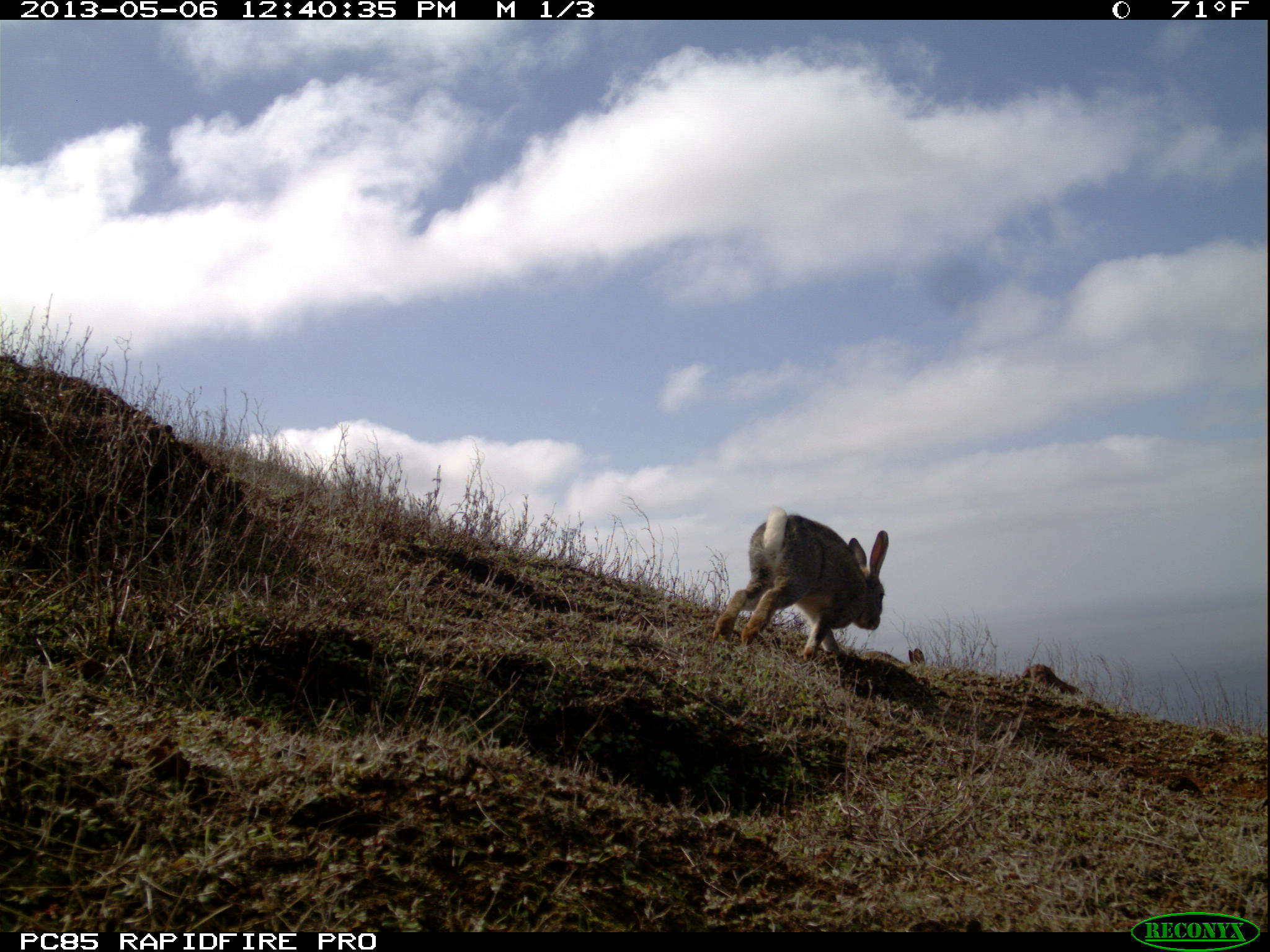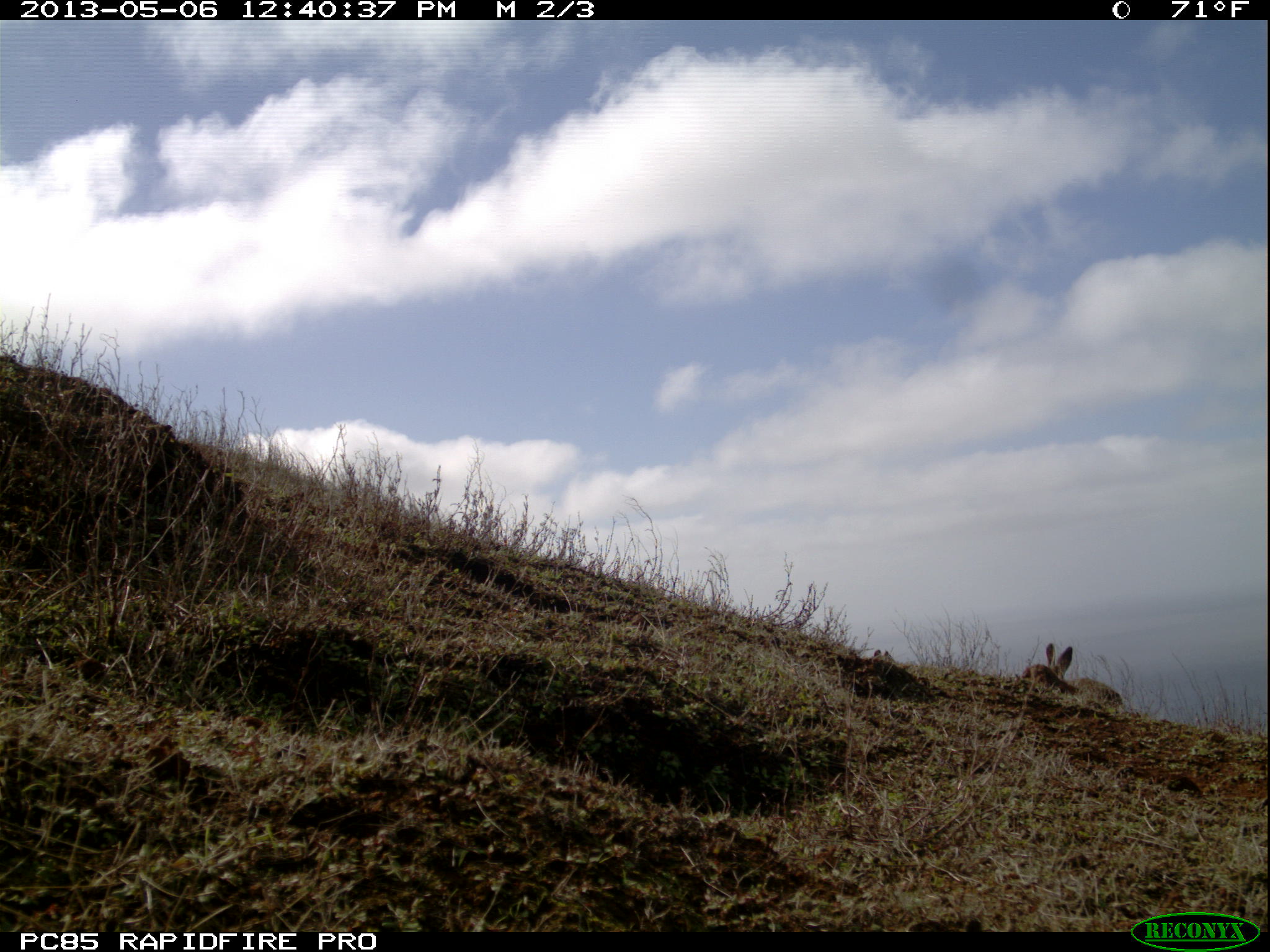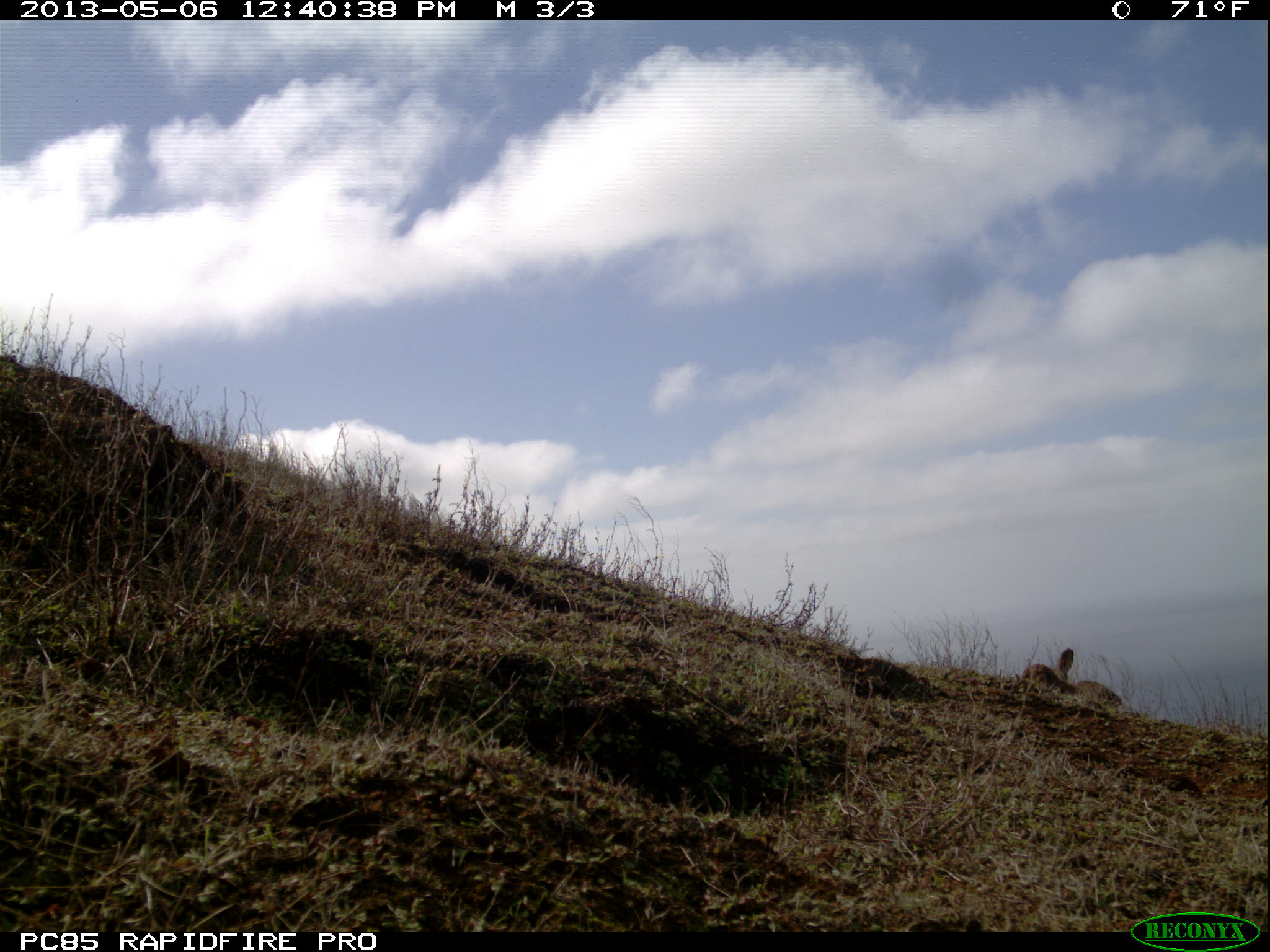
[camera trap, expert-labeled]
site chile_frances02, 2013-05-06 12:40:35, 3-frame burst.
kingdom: Animalia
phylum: Chordata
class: Mammalia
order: Lagomorpha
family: Leporidae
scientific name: Leporidae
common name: rabbits and hares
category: rabbit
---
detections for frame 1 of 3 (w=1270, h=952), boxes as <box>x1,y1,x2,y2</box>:
rabbit: <box>704,507,887,664</box>; <box>905,648,926,667</box>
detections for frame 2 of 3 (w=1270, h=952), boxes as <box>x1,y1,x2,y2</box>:
rabbit: <box>1041,642,1126,713</box>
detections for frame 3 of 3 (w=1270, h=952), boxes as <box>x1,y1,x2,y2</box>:
rabbit: <box>1048,644,1126,713</box>